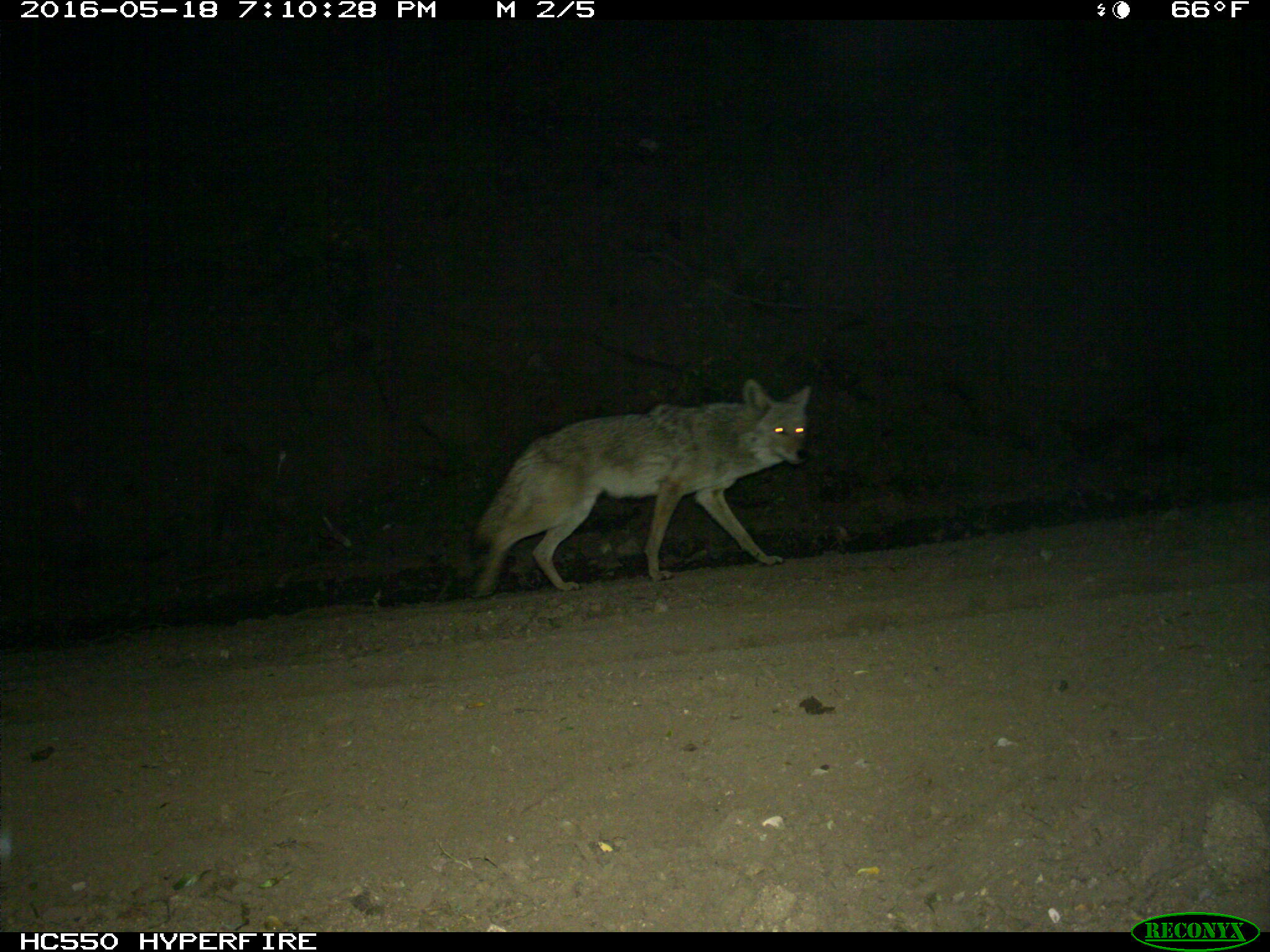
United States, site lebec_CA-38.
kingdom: Animalia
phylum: Chordata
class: Mammalia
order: Carnivora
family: Canidae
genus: Canis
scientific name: Canis latrans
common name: coyote